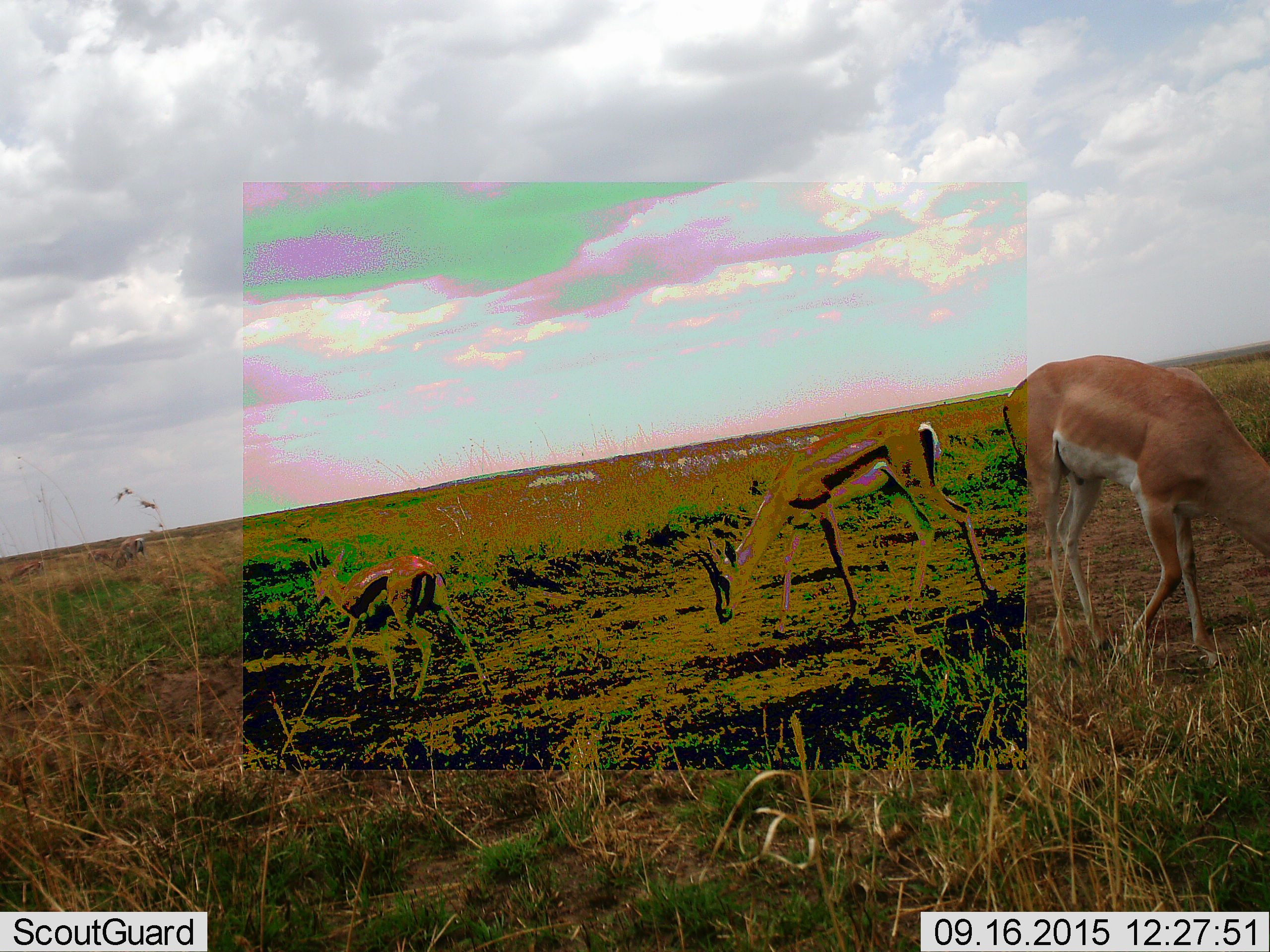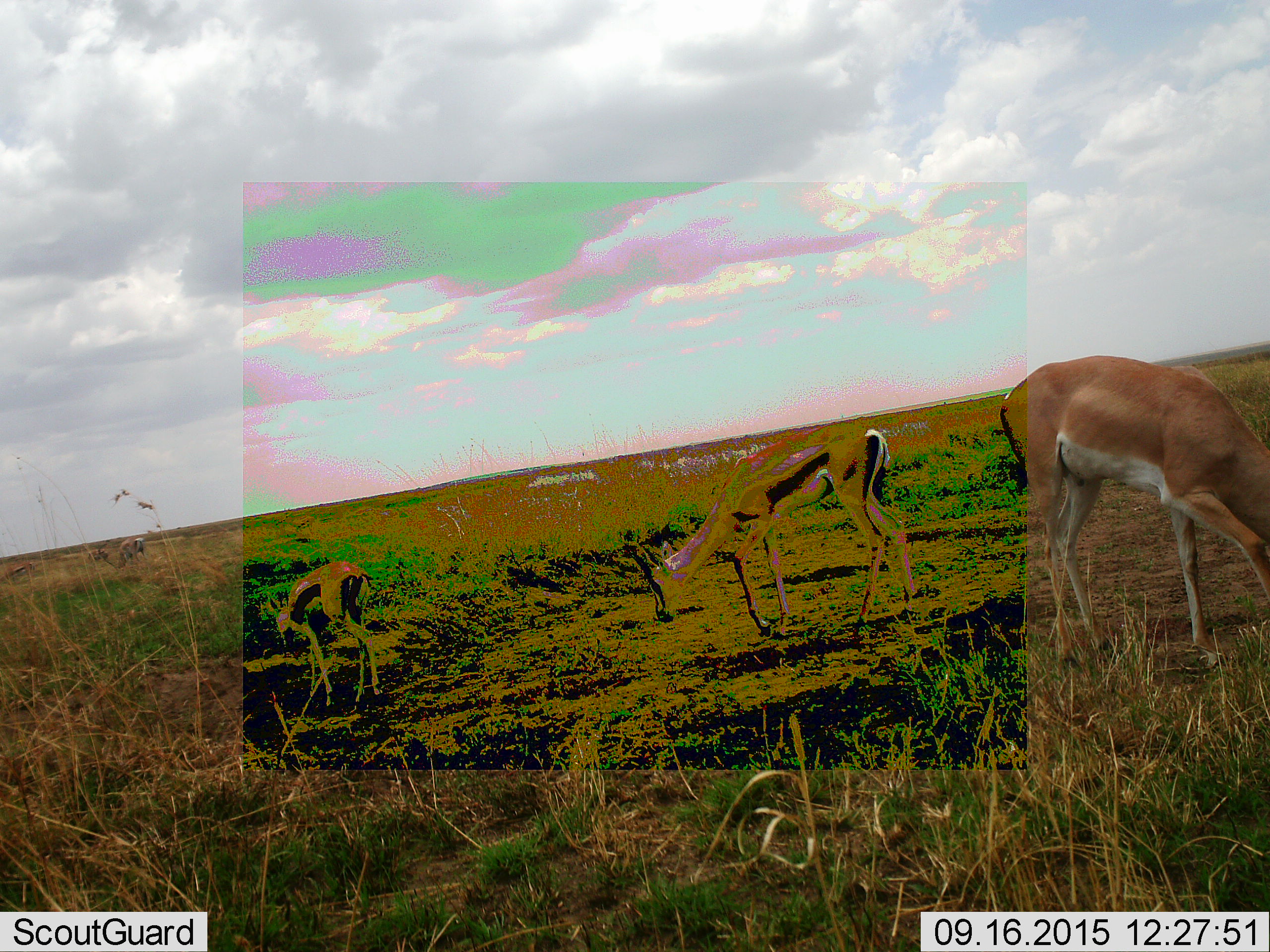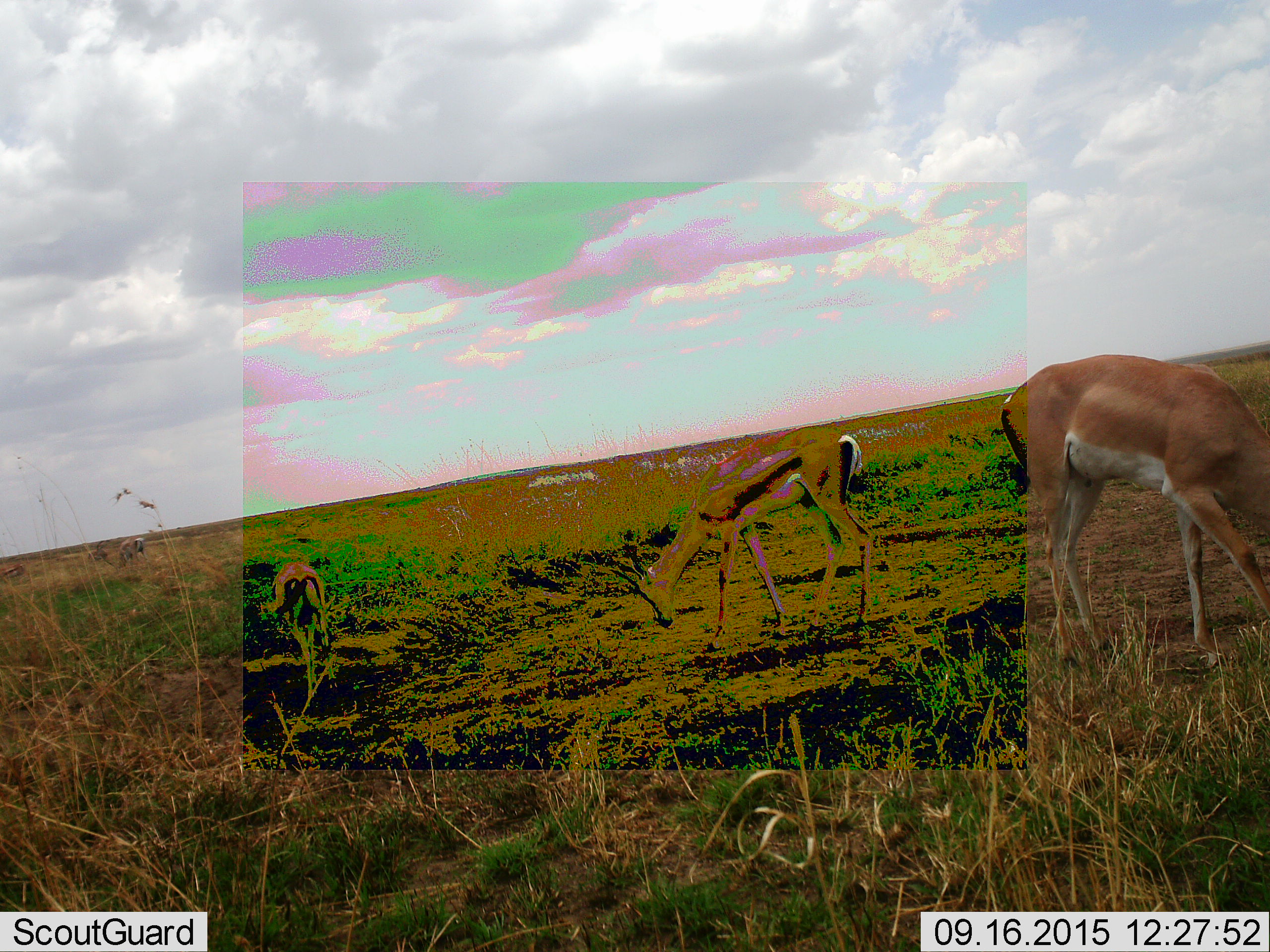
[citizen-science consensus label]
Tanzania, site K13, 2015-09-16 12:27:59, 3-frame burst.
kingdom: Animalia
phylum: Chordata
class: Mammalia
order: Artiodactyla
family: Bovidae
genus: Eudorcas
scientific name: Eudorcas thomsonii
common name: thomson's gazelle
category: gazellethomsons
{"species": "gazellethomsons (thomson's gazelle) (Eudorcas thomsonii)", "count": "3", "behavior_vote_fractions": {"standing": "0%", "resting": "0%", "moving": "67%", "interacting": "0%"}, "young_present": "22%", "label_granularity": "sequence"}